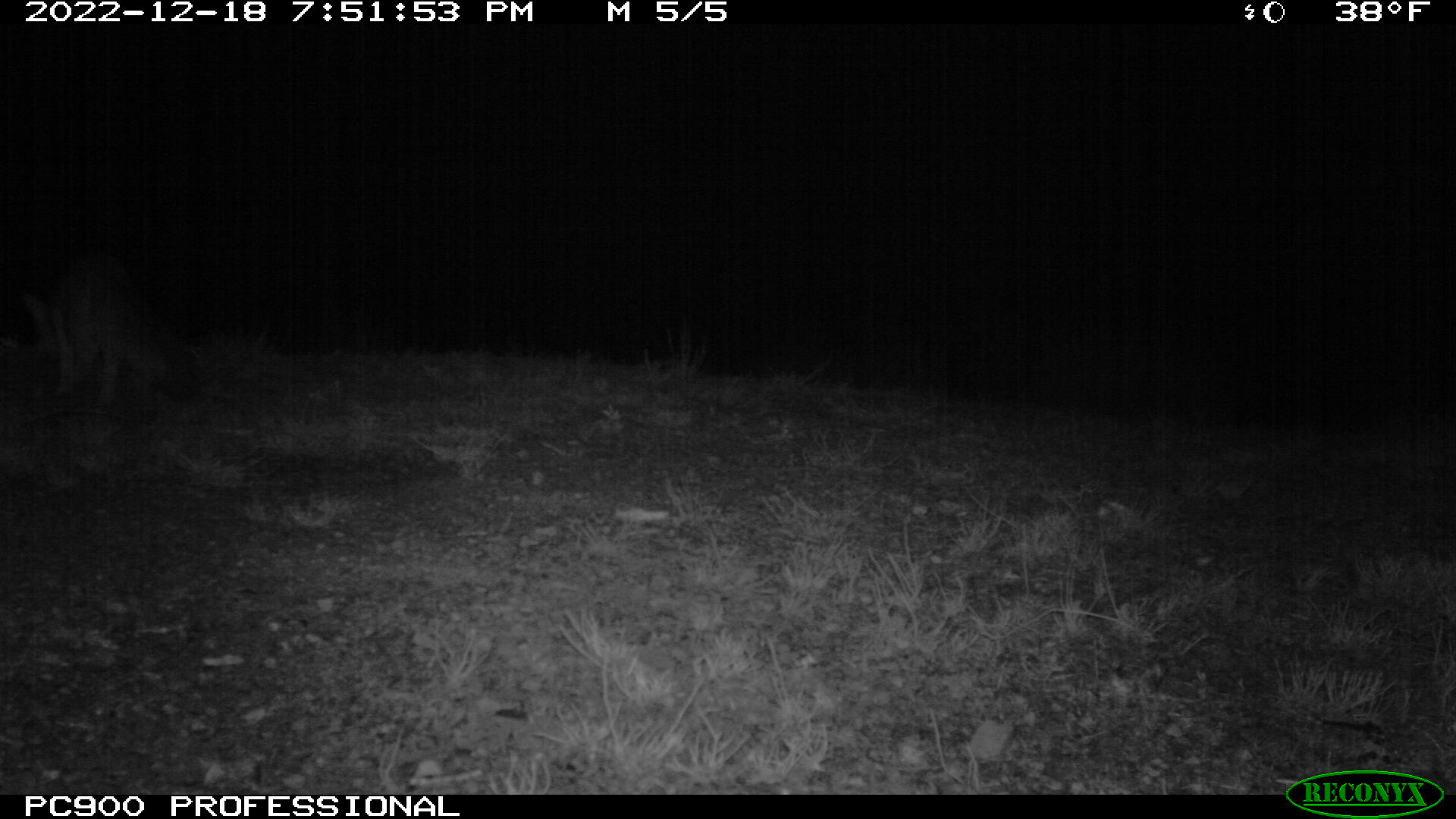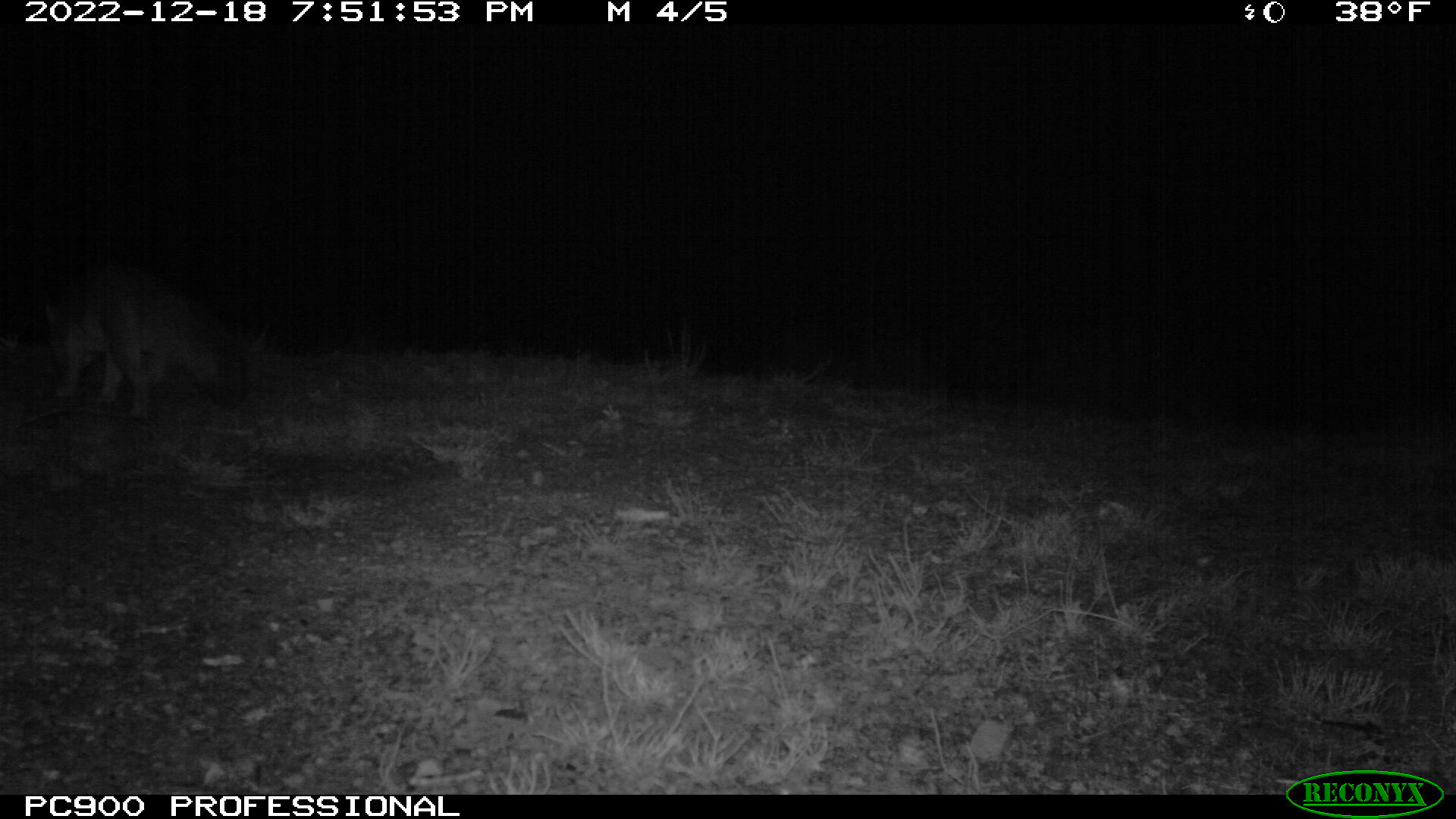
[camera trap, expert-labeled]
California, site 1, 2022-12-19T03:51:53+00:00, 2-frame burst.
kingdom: Animalia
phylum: Chordata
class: Mammalia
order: Carnivora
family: Canidae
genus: Urocyon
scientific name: Urocyon cinereoargenteus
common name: gray fox